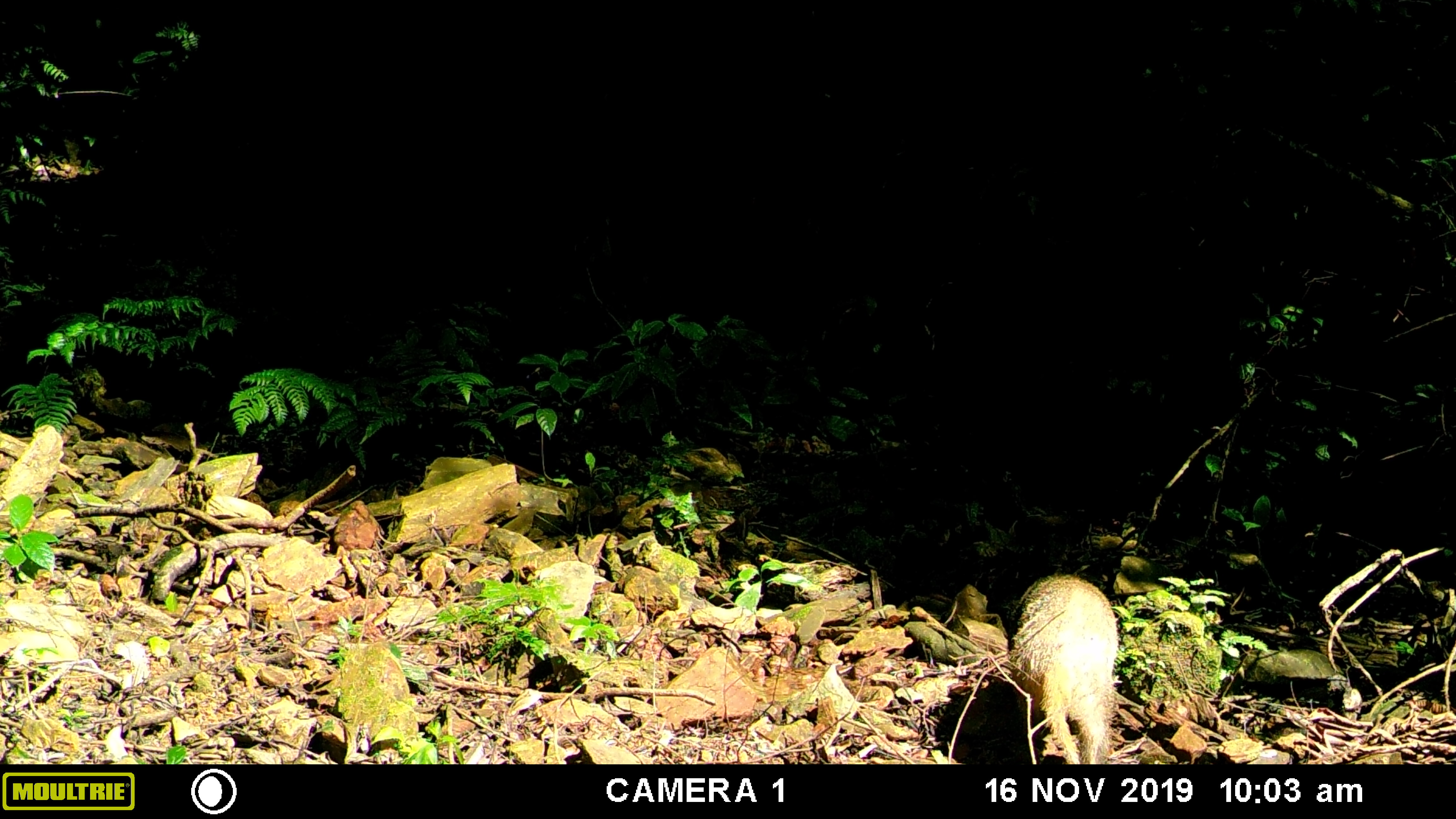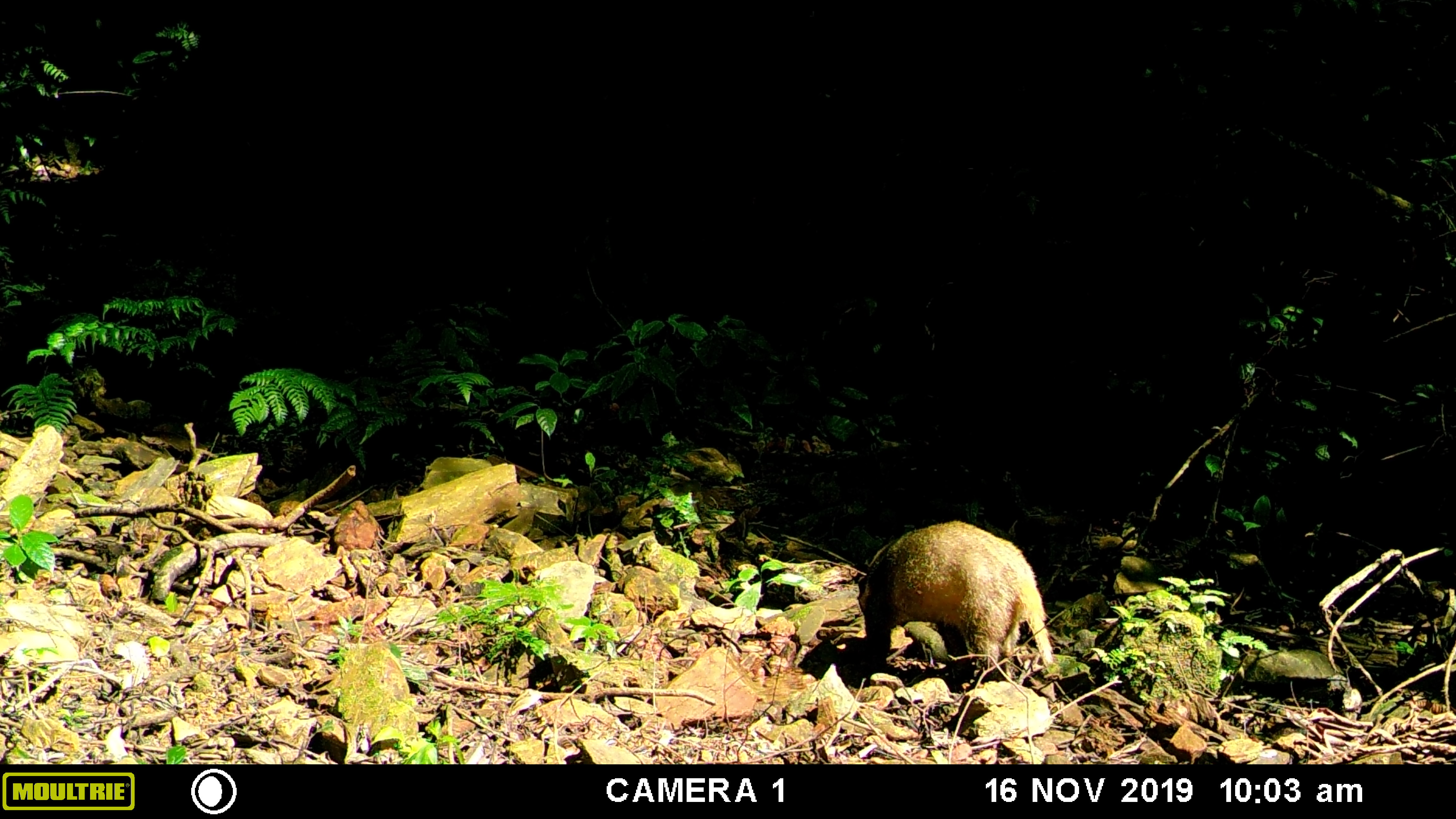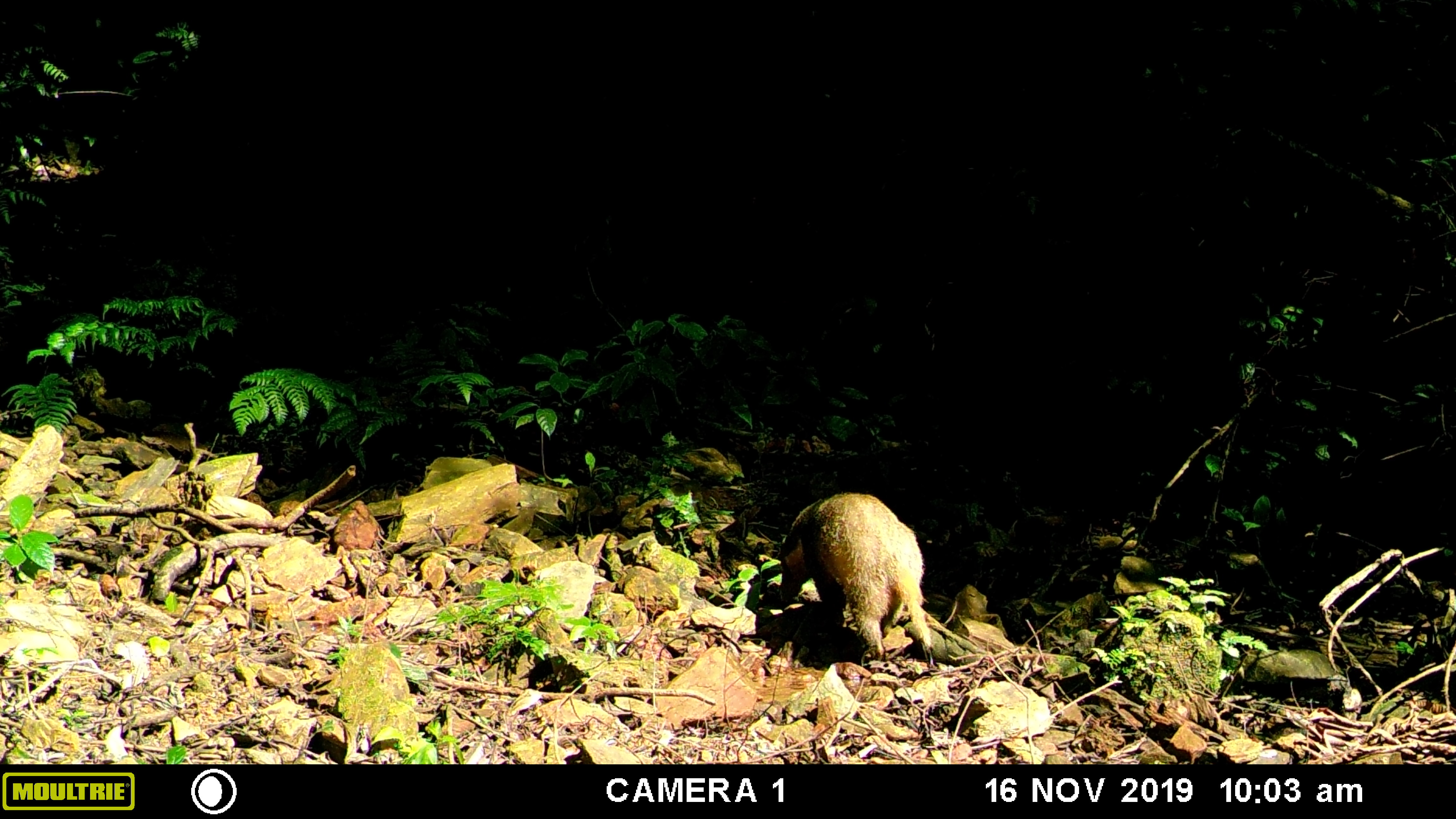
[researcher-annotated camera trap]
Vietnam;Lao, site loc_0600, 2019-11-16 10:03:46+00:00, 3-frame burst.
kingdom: Animalia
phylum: Chordata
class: Mammalia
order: Carnivora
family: Mustelidae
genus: Arctonyx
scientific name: Arctonyx collaris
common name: hog badger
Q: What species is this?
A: Hog badger (Arctonyx collaris).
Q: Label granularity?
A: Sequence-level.